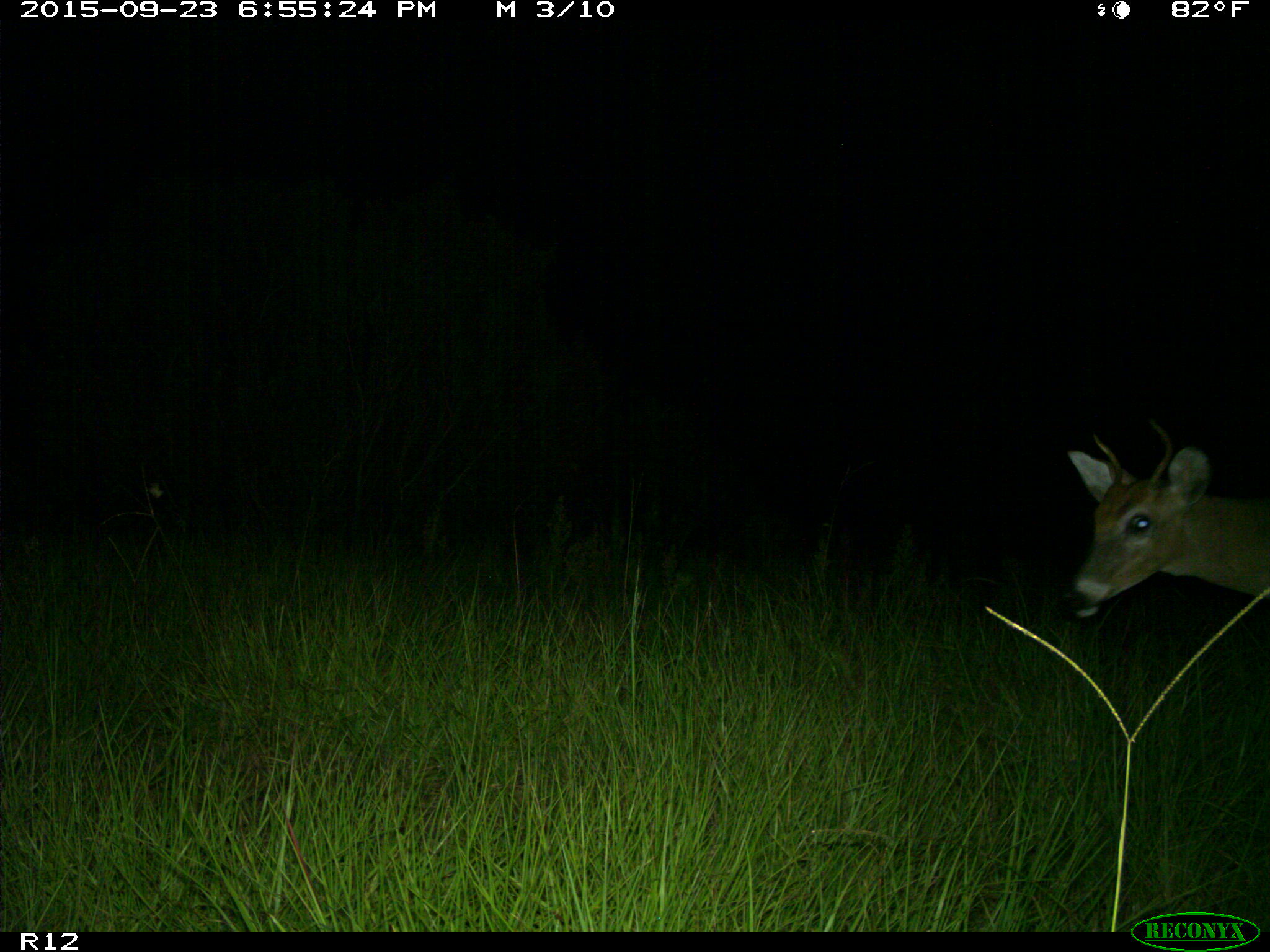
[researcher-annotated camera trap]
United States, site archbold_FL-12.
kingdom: Animalia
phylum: Chordata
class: Mammalia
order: Artiodactyla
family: Cervidae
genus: Odocoileus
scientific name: Odocoileus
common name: deer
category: unidentified deer